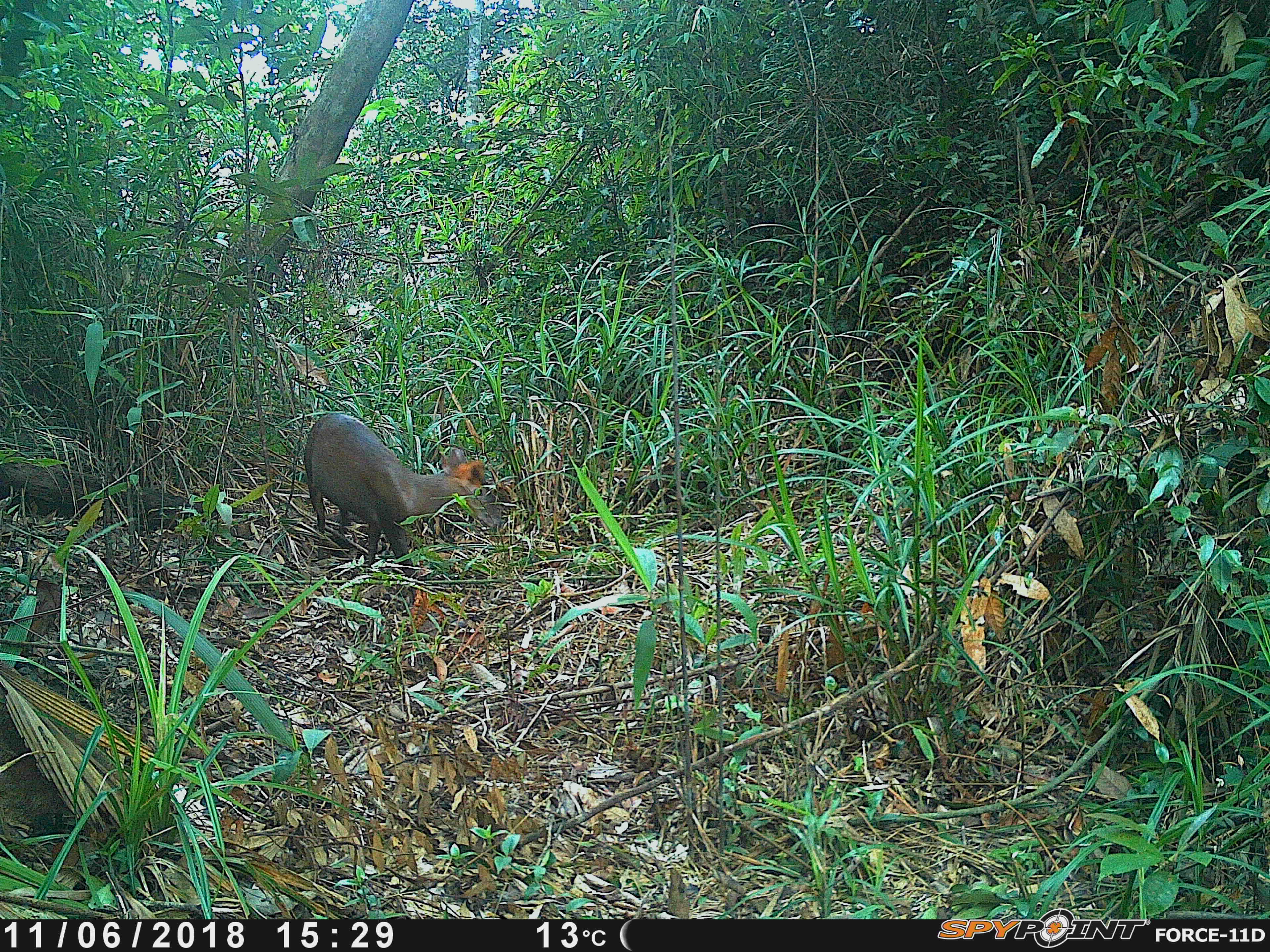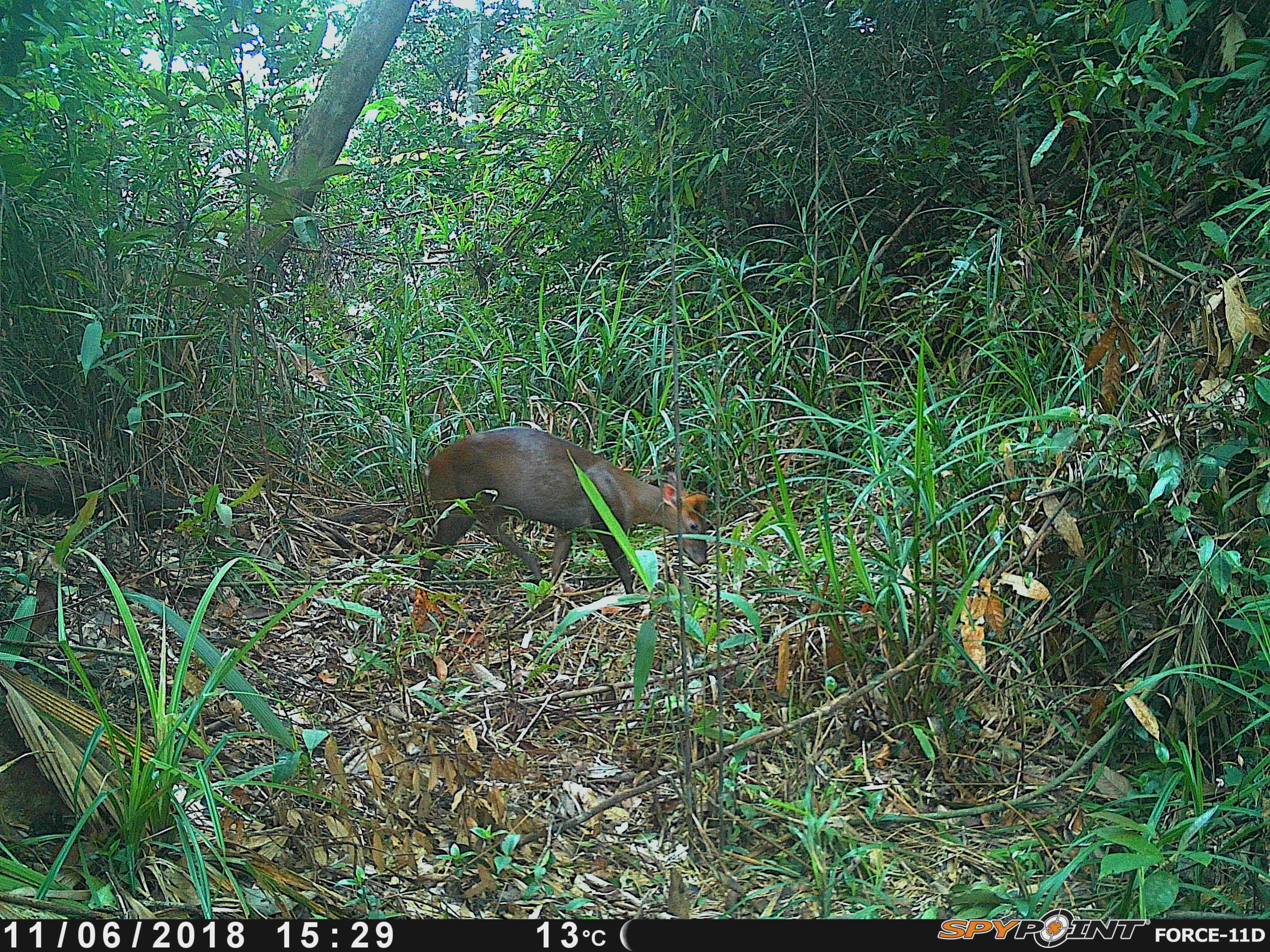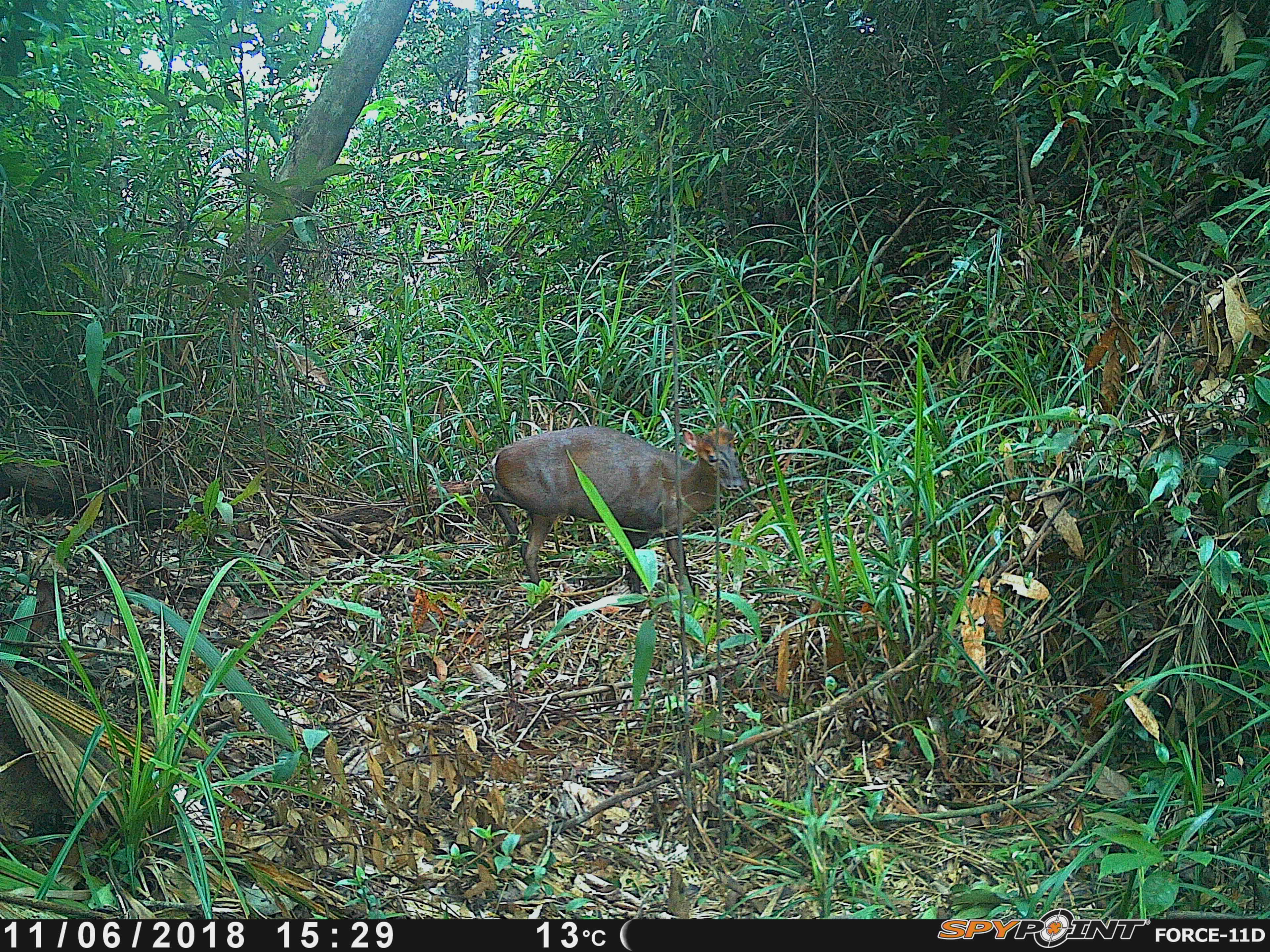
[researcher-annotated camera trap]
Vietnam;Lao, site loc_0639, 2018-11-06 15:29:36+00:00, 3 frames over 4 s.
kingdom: Animalia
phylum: Chordata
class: Mammalia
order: Artiodactyla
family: Cervidae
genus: Muntiacus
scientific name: Muntiacus rooseveltorum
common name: roosevelt's muntjac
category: roosevelts muntjac group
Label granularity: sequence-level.